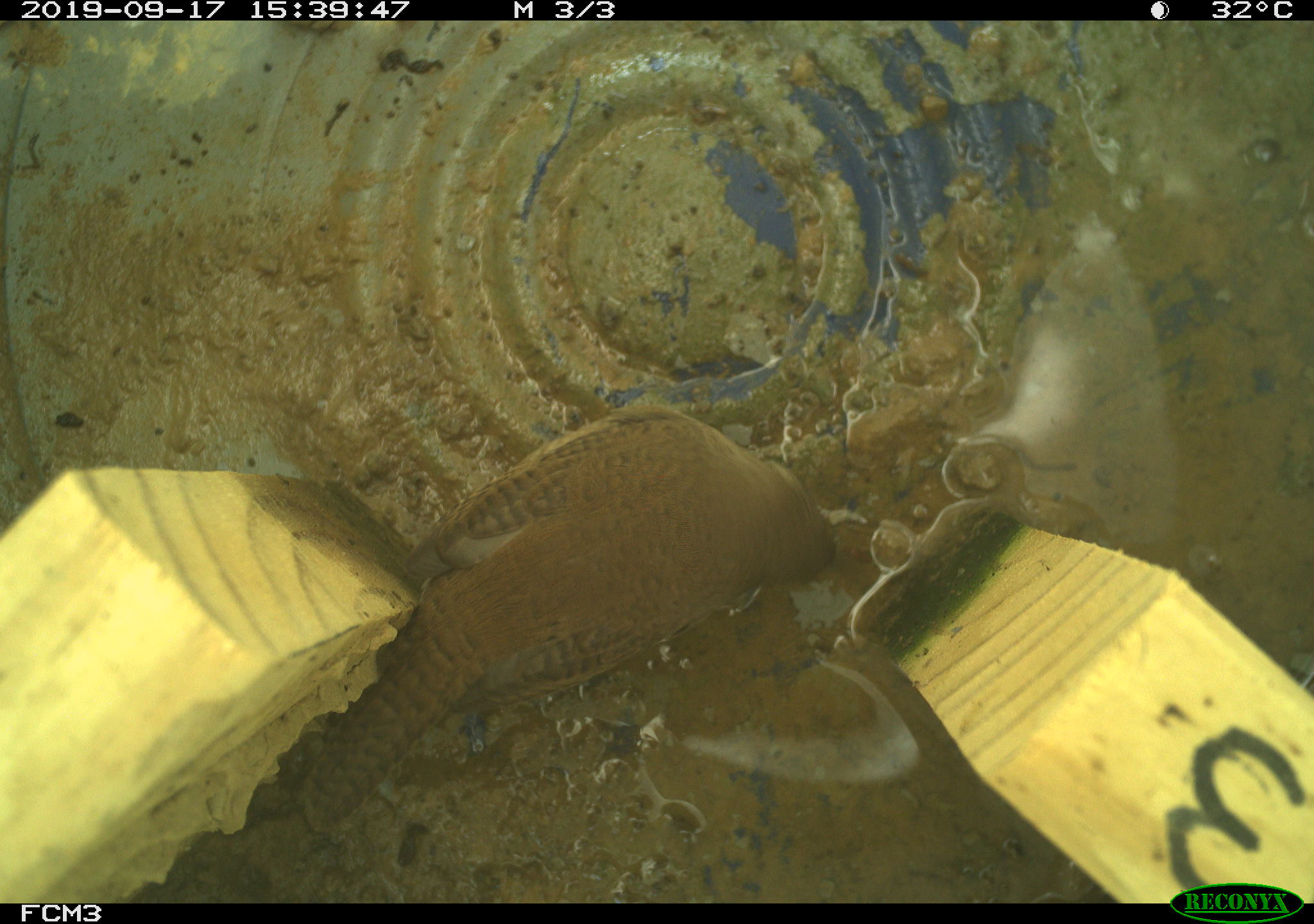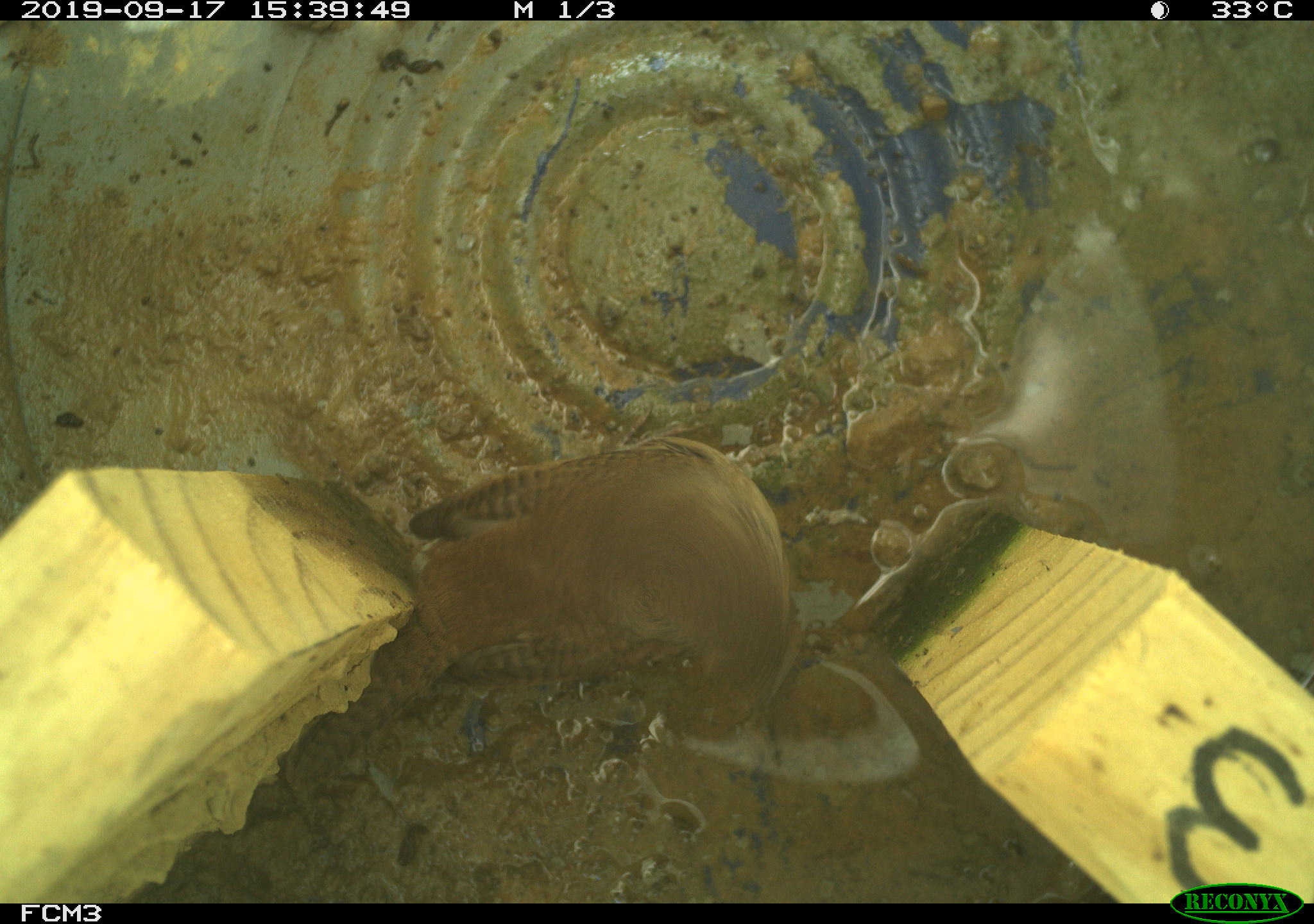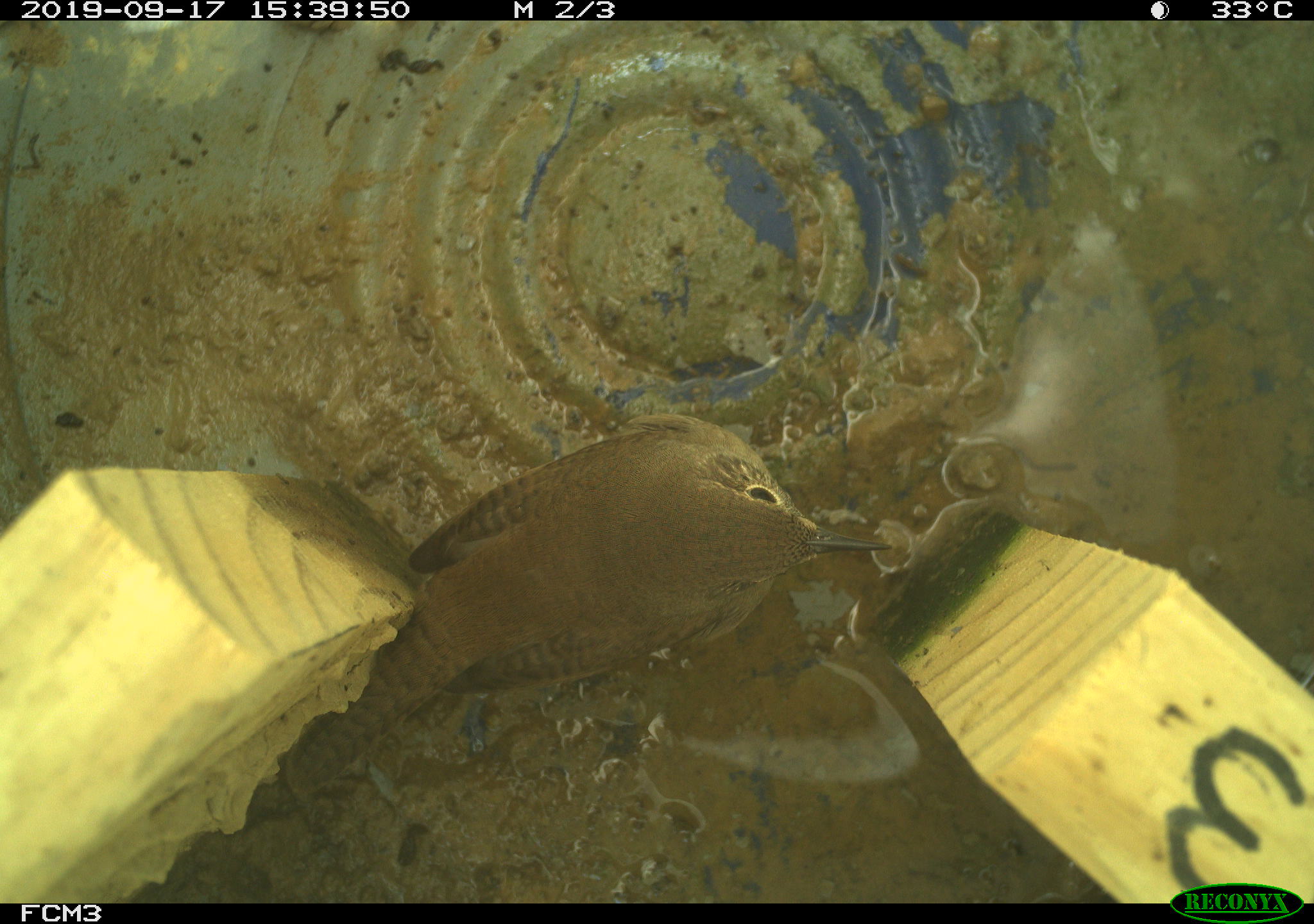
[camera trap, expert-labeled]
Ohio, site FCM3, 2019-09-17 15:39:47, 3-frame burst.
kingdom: Animalia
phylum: Chordata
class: Aves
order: Passeriformes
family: Troglodytidae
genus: Troglodytes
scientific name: Troglodytes aedon aedon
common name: northern house wren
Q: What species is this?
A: Northern house wren (Troglodytes aedon aedon).